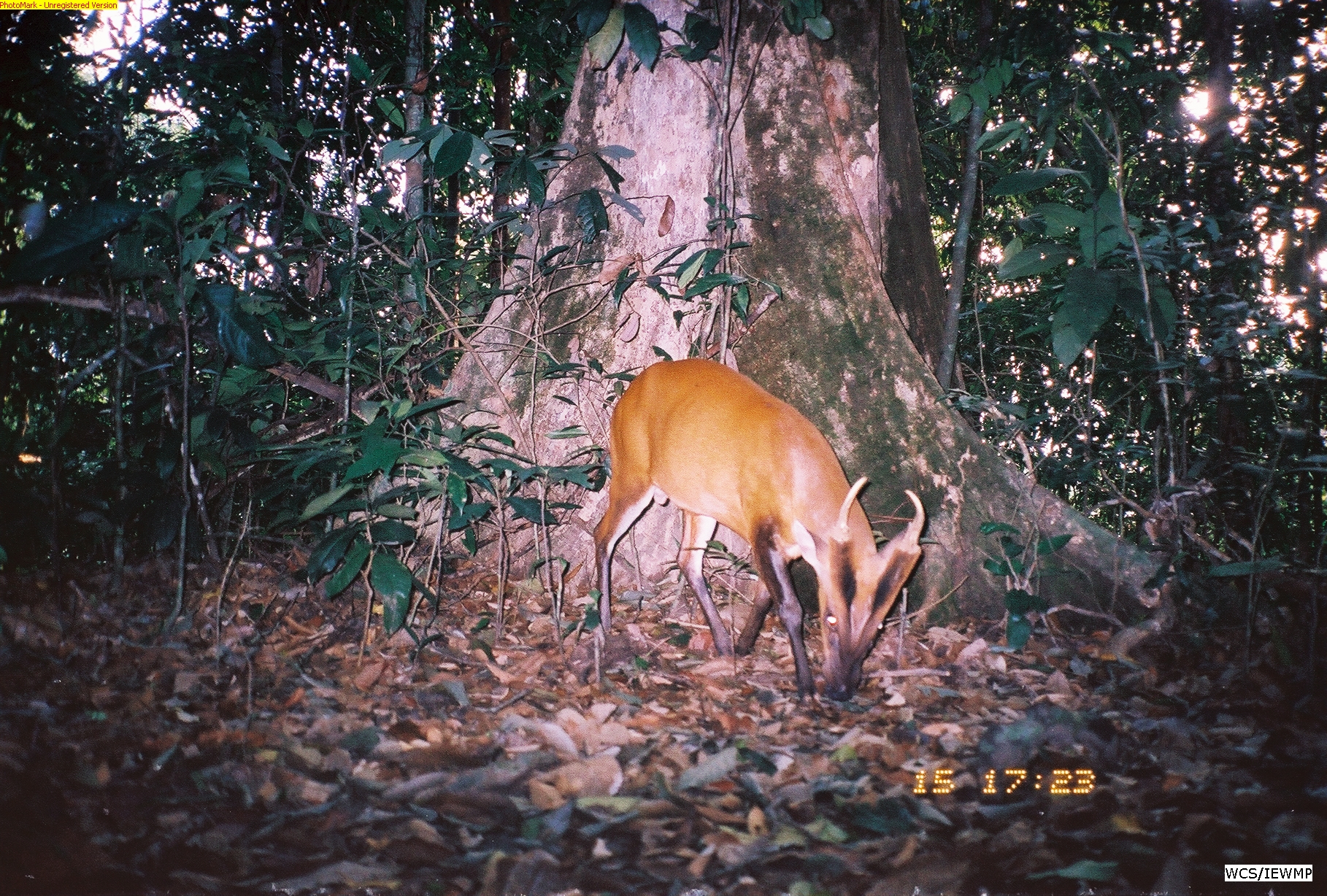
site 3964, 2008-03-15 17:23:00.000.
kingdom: Animalia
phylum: Chordata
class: Mammalia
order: Artiodactyla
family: Cervidae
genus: Muntiacus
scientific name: Muntiacus muntjak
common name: southern red muntjac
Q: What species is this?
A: Muntiacus muntjak (southern red muntjac).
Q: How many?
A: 1.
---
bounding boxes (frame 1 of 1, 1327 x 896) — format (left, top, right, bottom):
muntiacus muntjak: (593, 358, 925, 702)